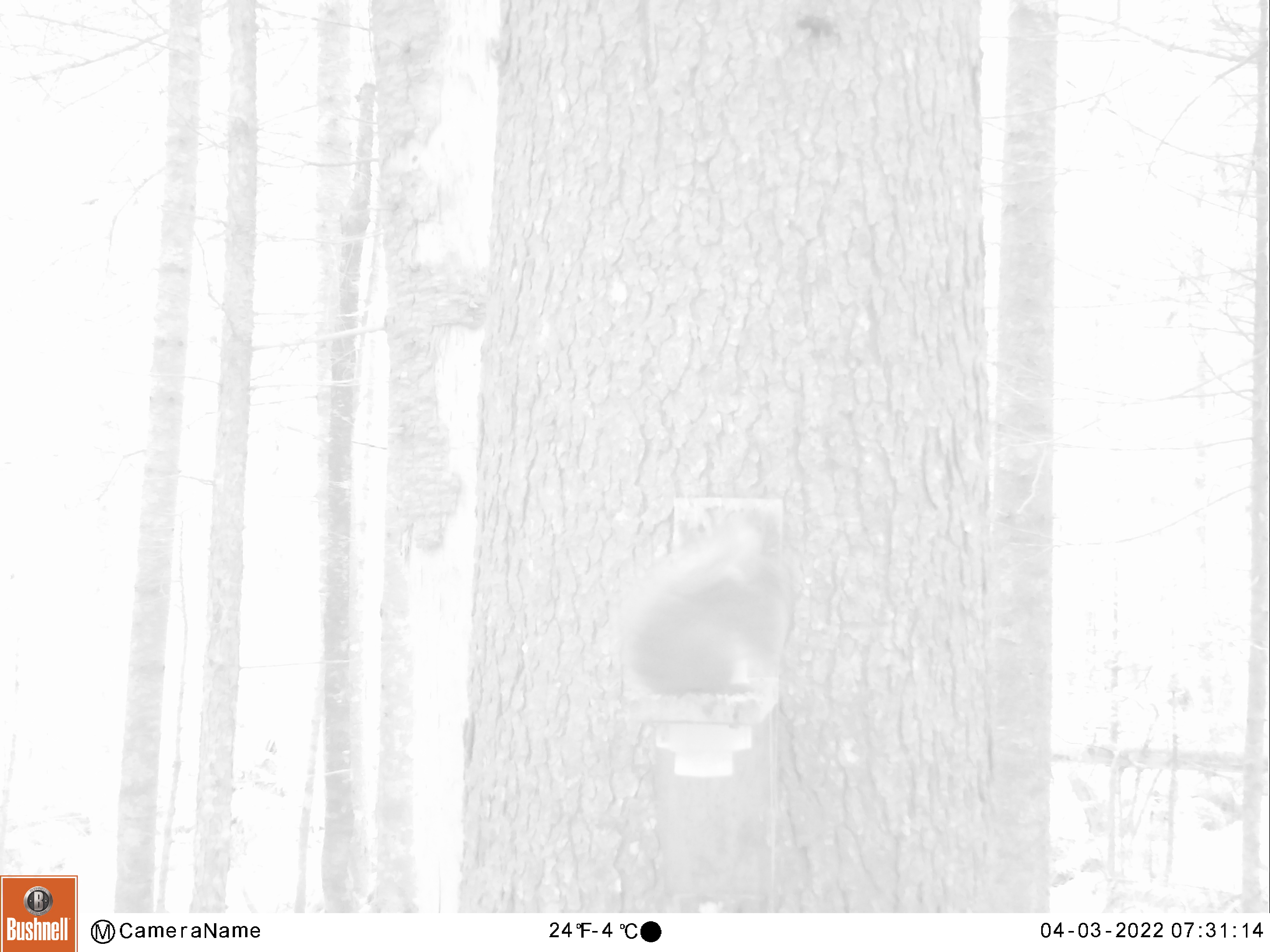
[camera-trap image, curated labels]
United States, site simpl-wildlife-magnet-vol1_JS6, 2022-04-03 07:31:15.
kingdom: Animalia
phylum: Chordata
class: Mammalia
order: Rodentia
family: Sciuridae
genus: Tamiasciurus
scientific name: Tamiasciurus hudsonicus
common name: red squirrel